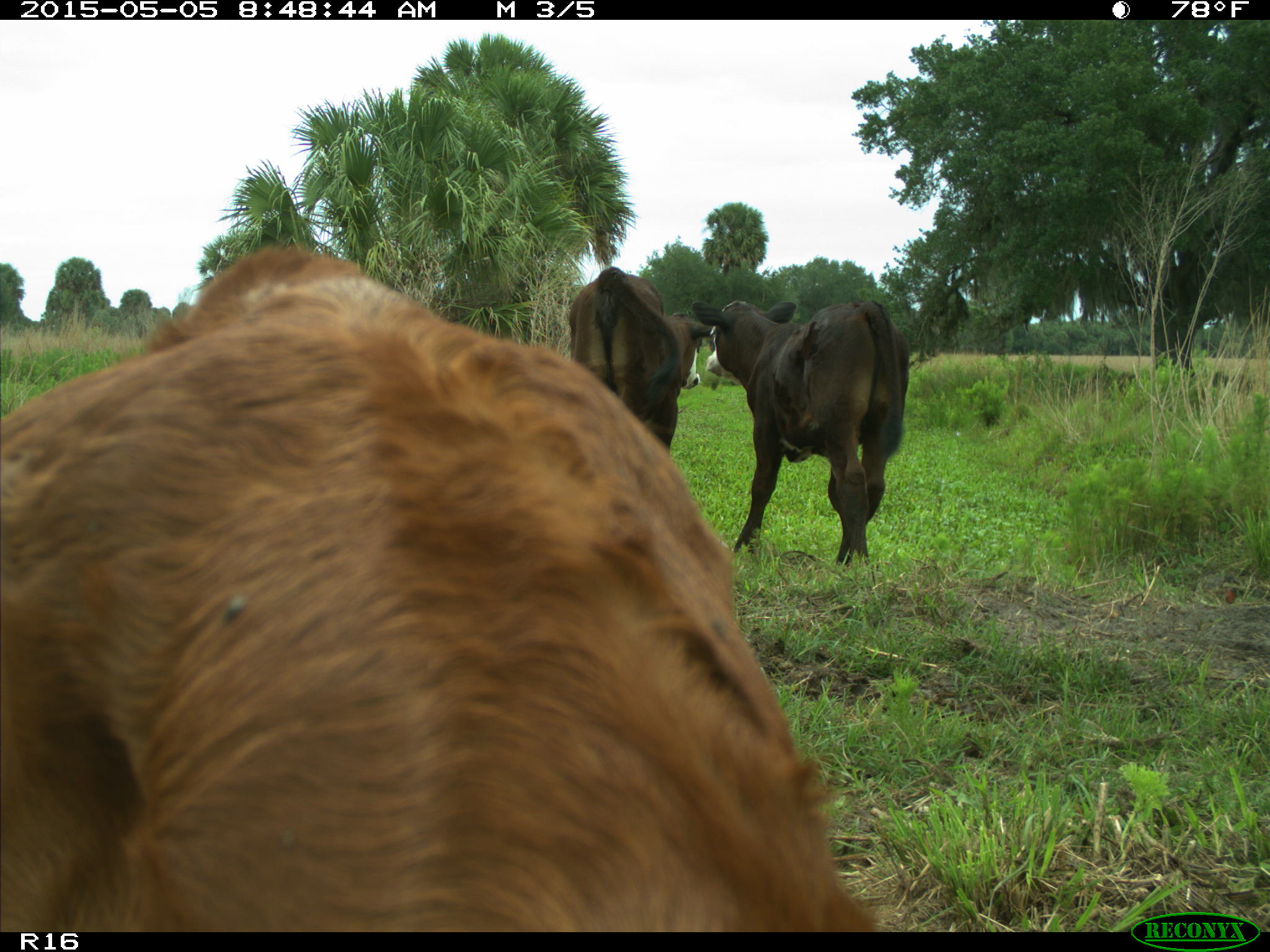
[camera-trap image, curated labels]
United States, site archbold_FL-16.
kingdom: Animalia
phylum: Chordata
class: Mammalia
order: Artiodactyla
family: Bovidae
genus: Bos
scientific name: Bos taurus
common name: domestic cow